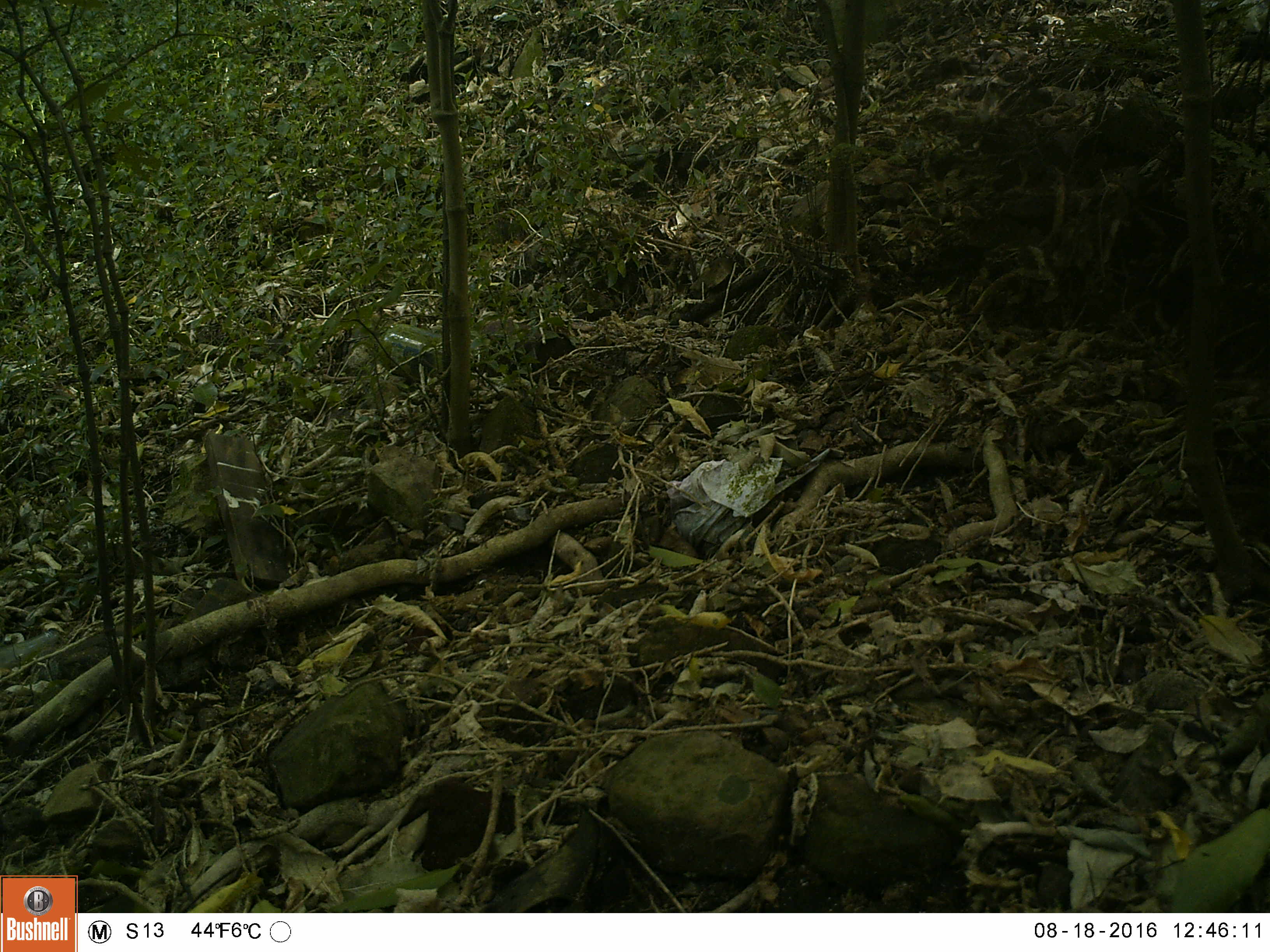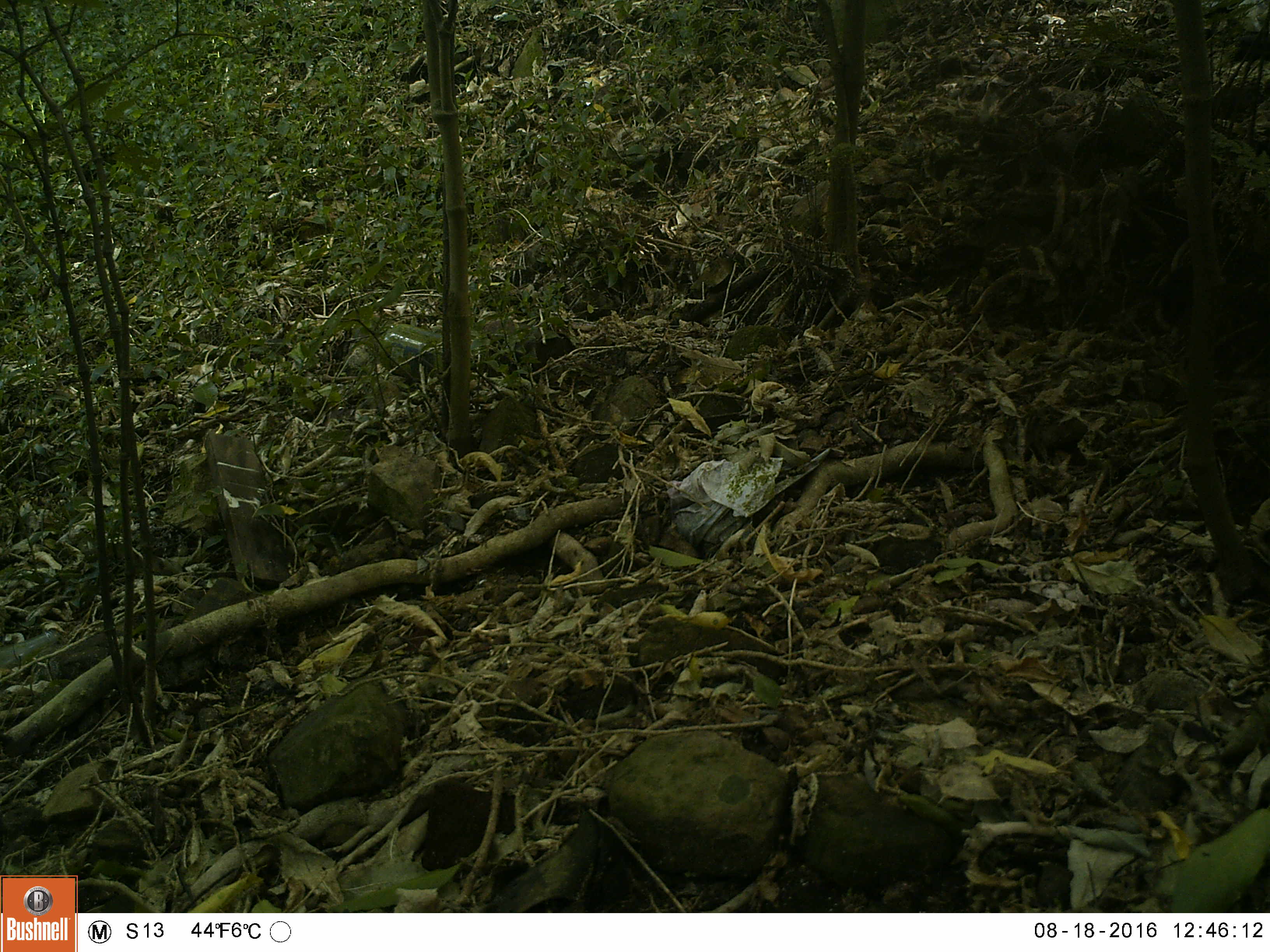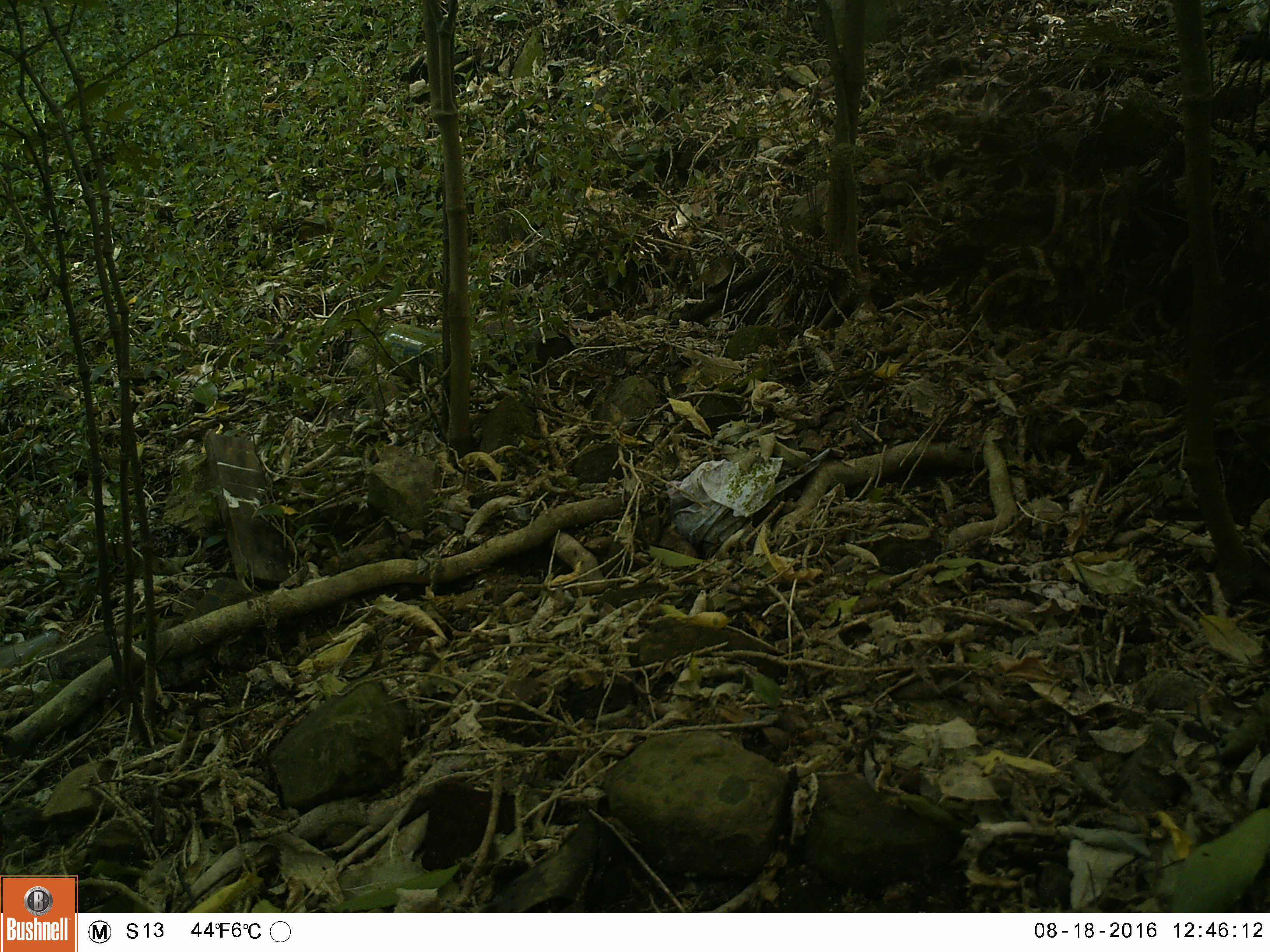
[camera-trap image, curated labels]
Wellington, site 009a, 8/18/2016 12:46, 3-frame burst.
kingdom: Animalia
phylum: Chordata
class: Aves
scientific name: Aves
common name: bird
Bird (Aves).